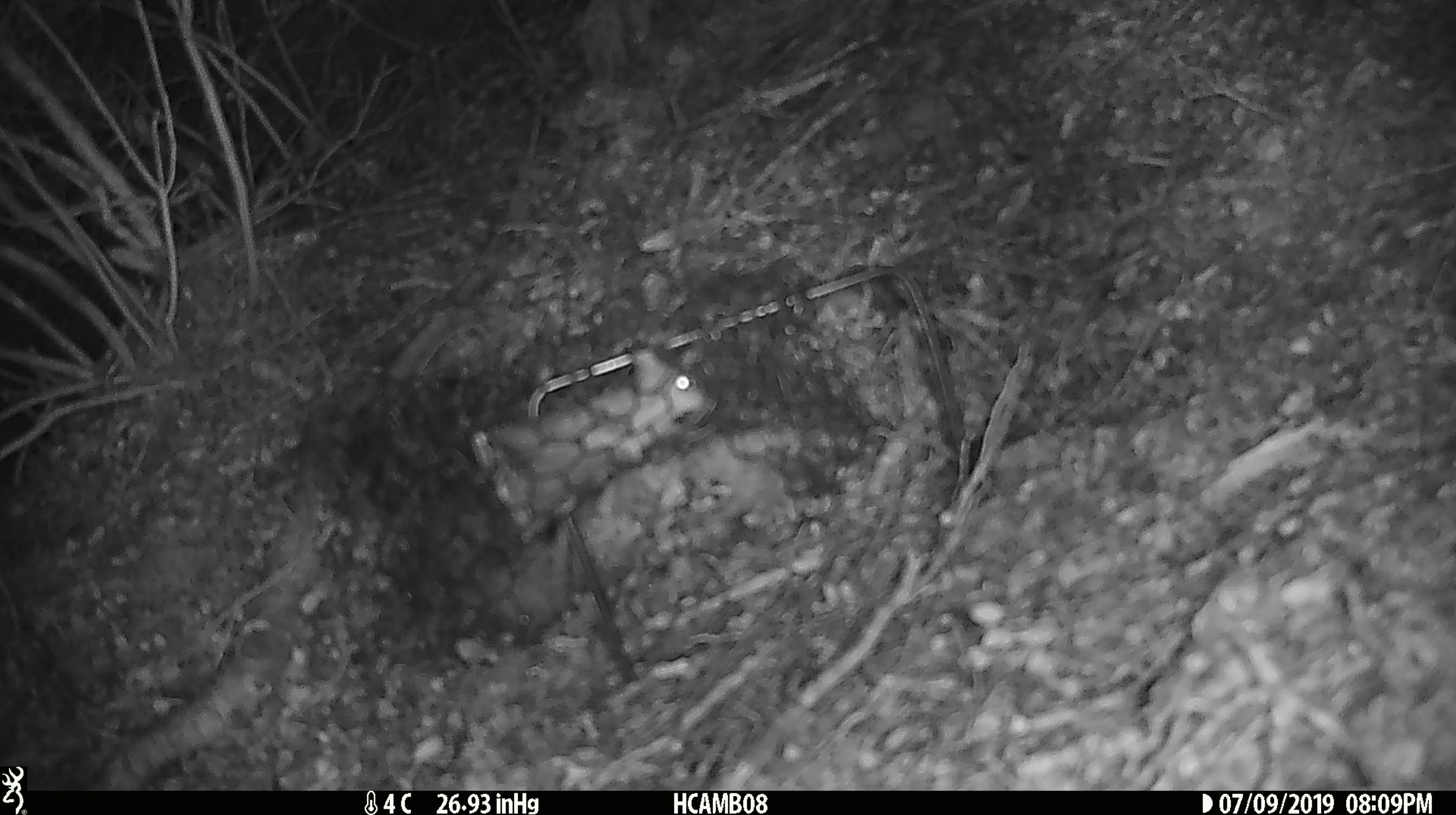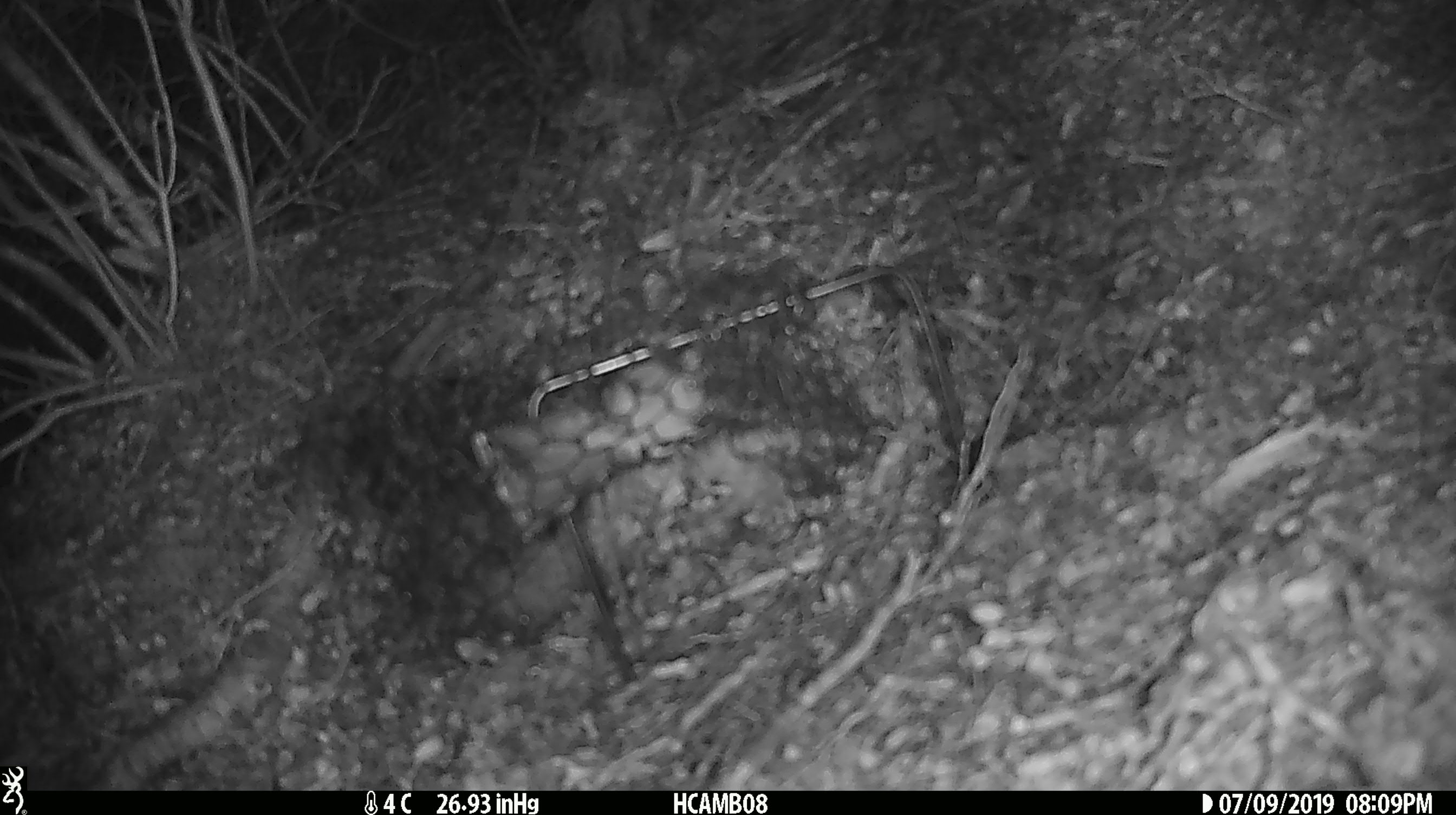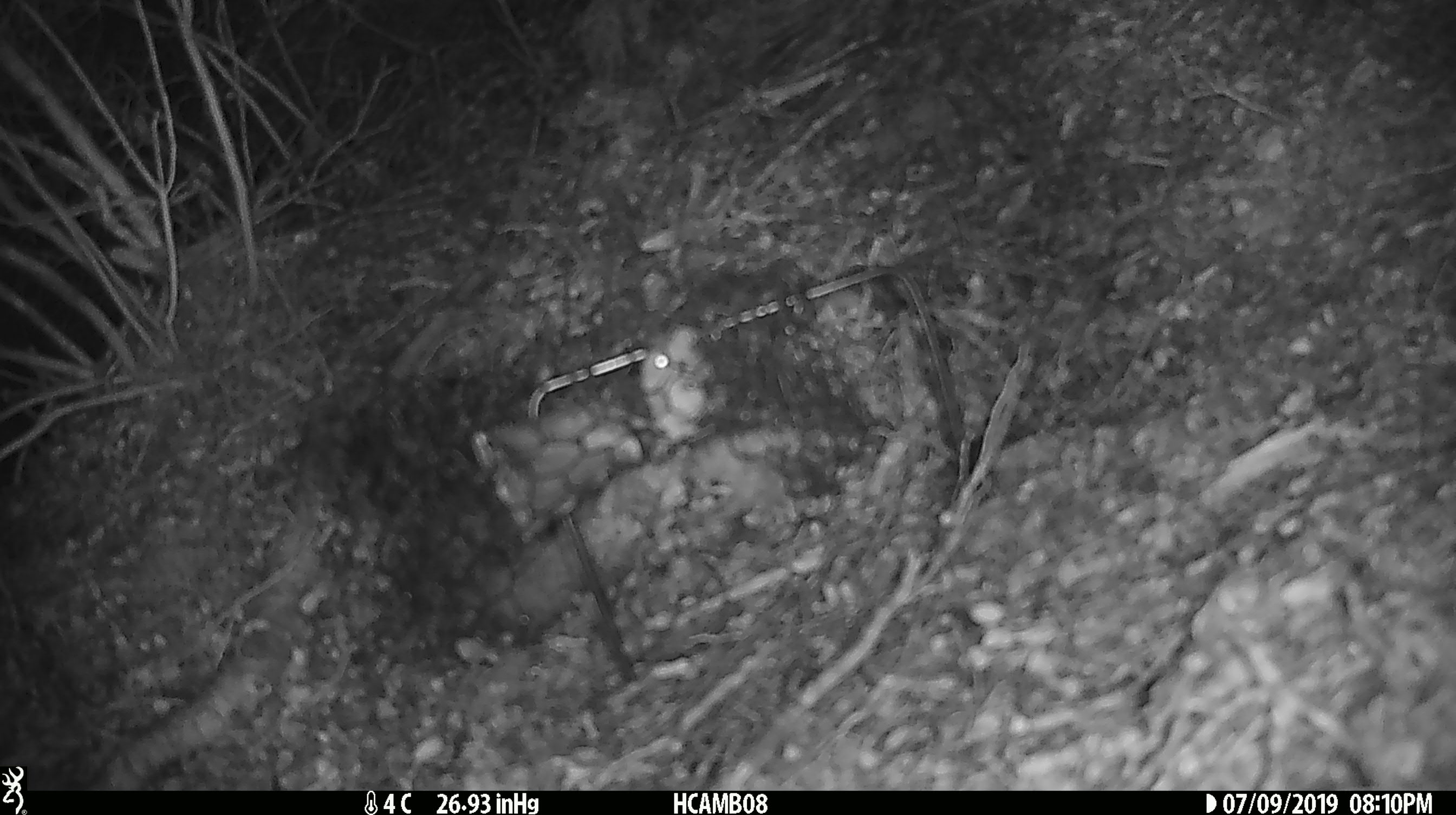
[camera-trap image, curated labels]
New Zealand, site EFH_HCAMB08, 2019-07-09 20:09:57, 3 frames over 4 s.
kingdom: Animalia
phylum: Chordata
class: Mammalia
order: Rodentia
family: Muridae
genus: Mus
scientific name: Mus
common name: mouse